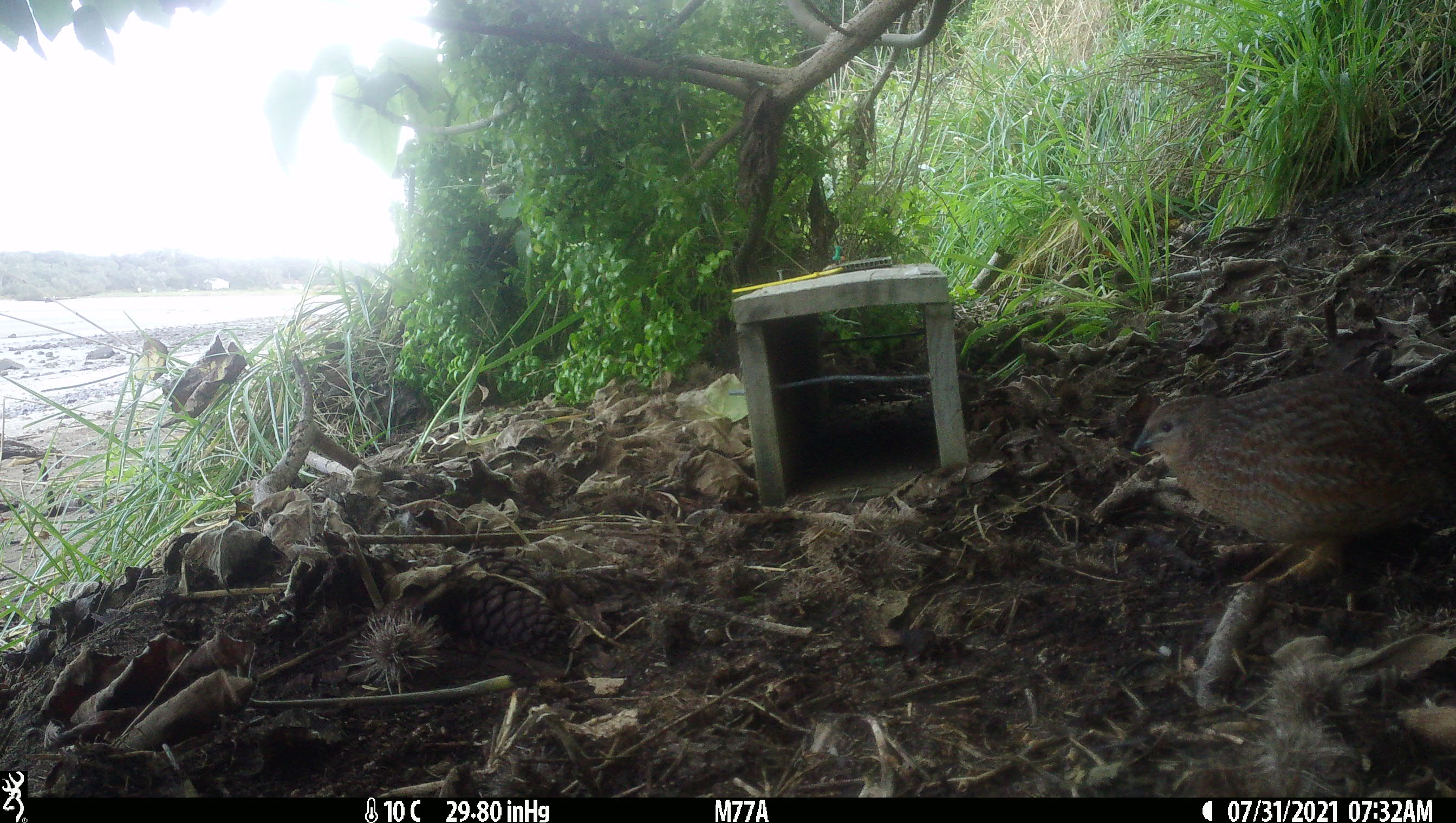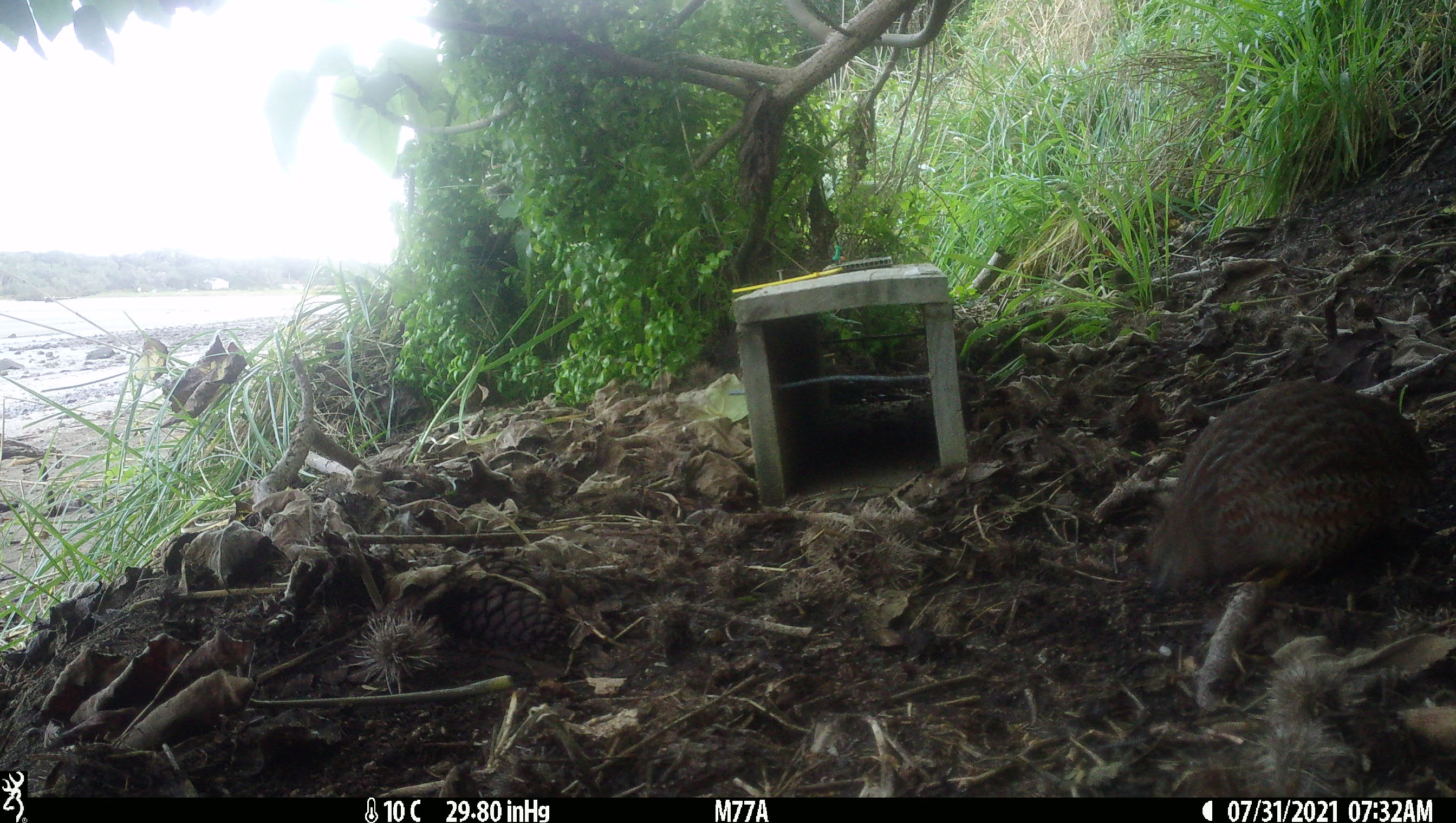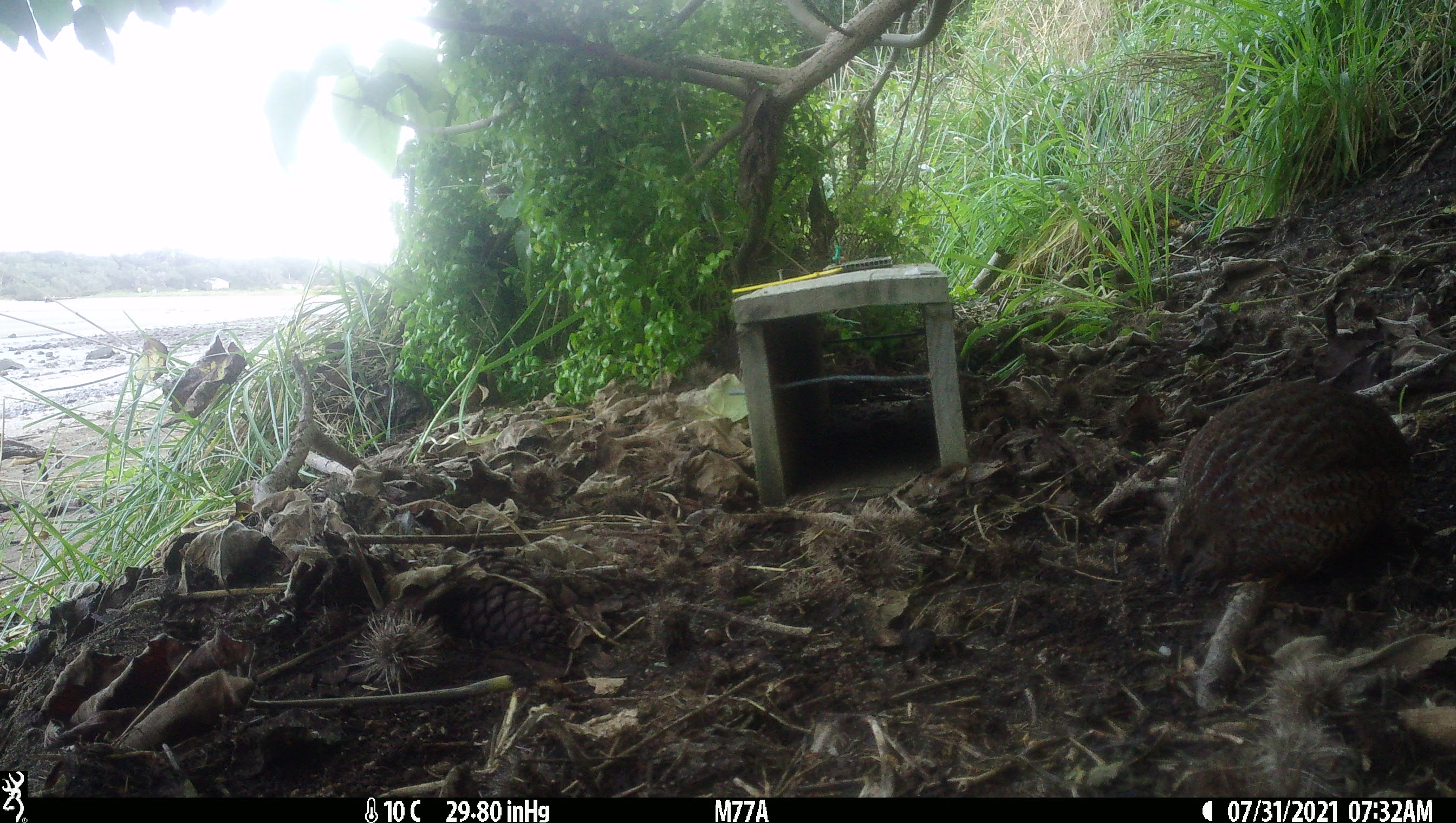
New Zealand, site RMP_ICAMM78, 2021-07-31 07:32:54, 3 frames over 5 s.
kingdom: Animalia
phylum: Chordata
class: Aves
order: Galliformes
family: Phasianidae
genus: Synoicus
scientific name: Synoicus ypsilophorus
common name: brown quail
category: quail brown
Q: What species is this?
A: Quail brown (brown quail) (Synoicus ypsilophorus).